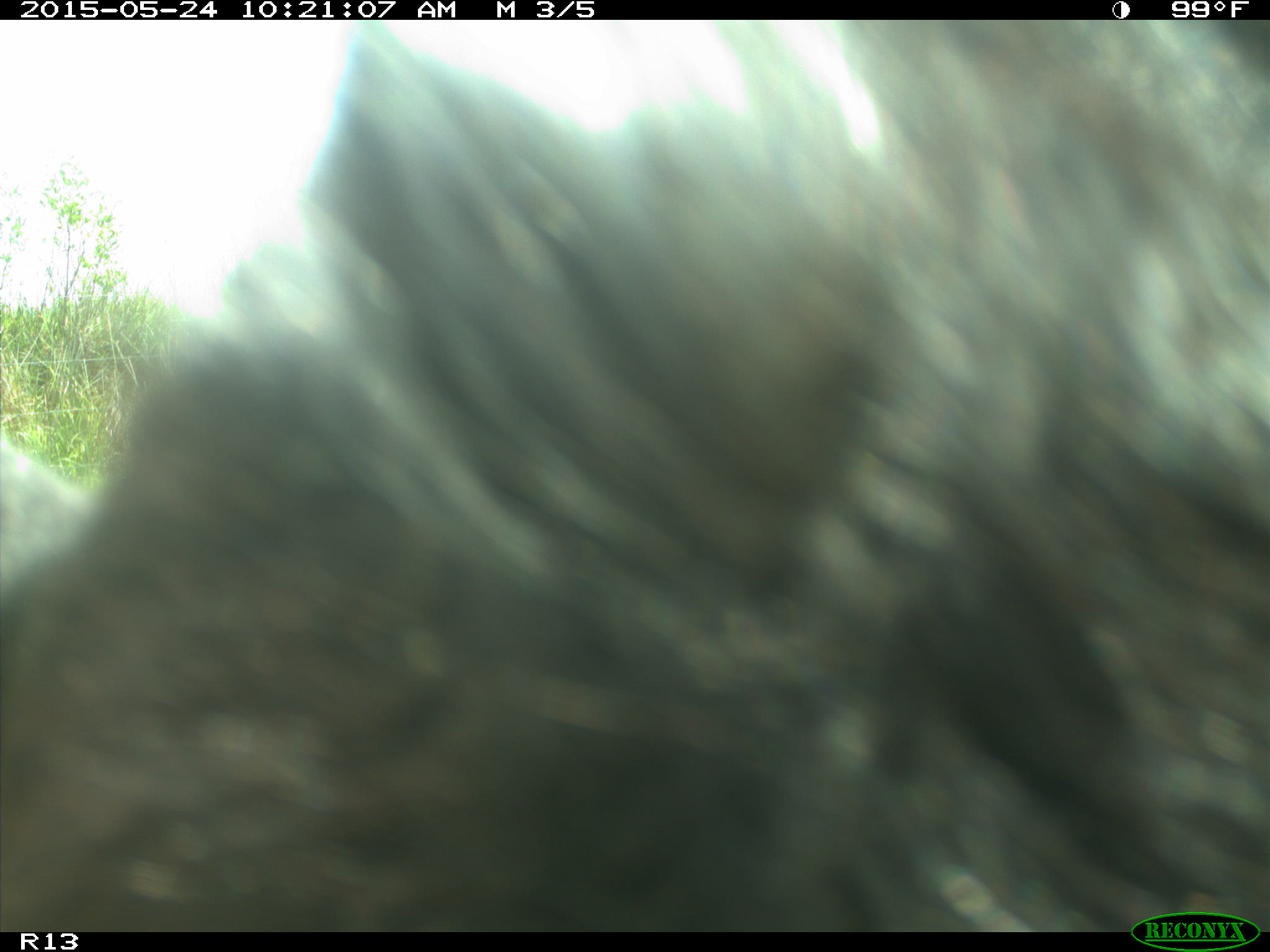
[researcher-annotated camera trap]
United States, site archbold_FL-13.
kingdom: Animalia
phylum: Chordata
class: Mammalia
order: Artiodactyla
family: Bovidae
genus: Bos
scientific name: Bos taurus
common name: domestic cow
Bos taurus (domestic cow).